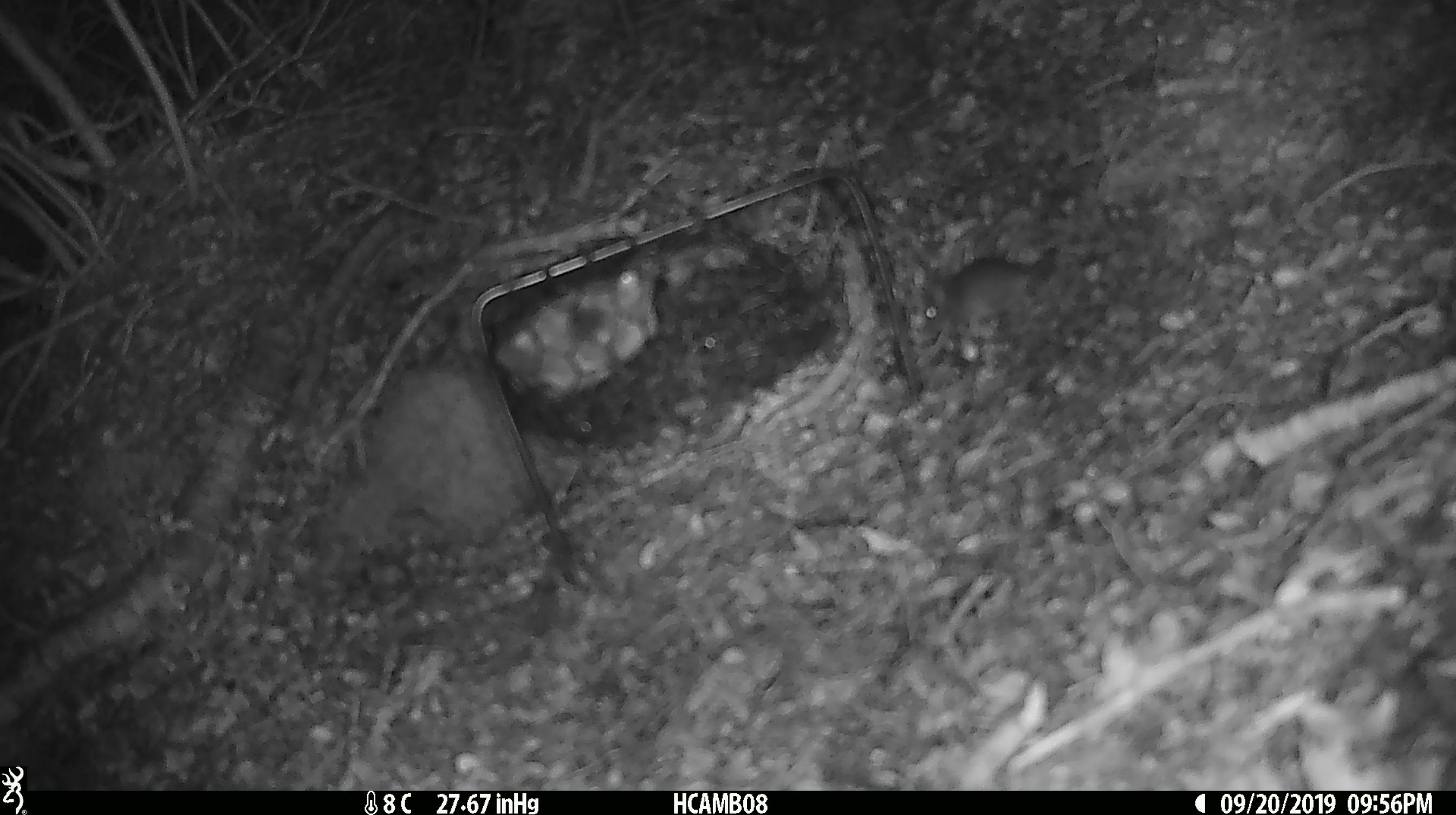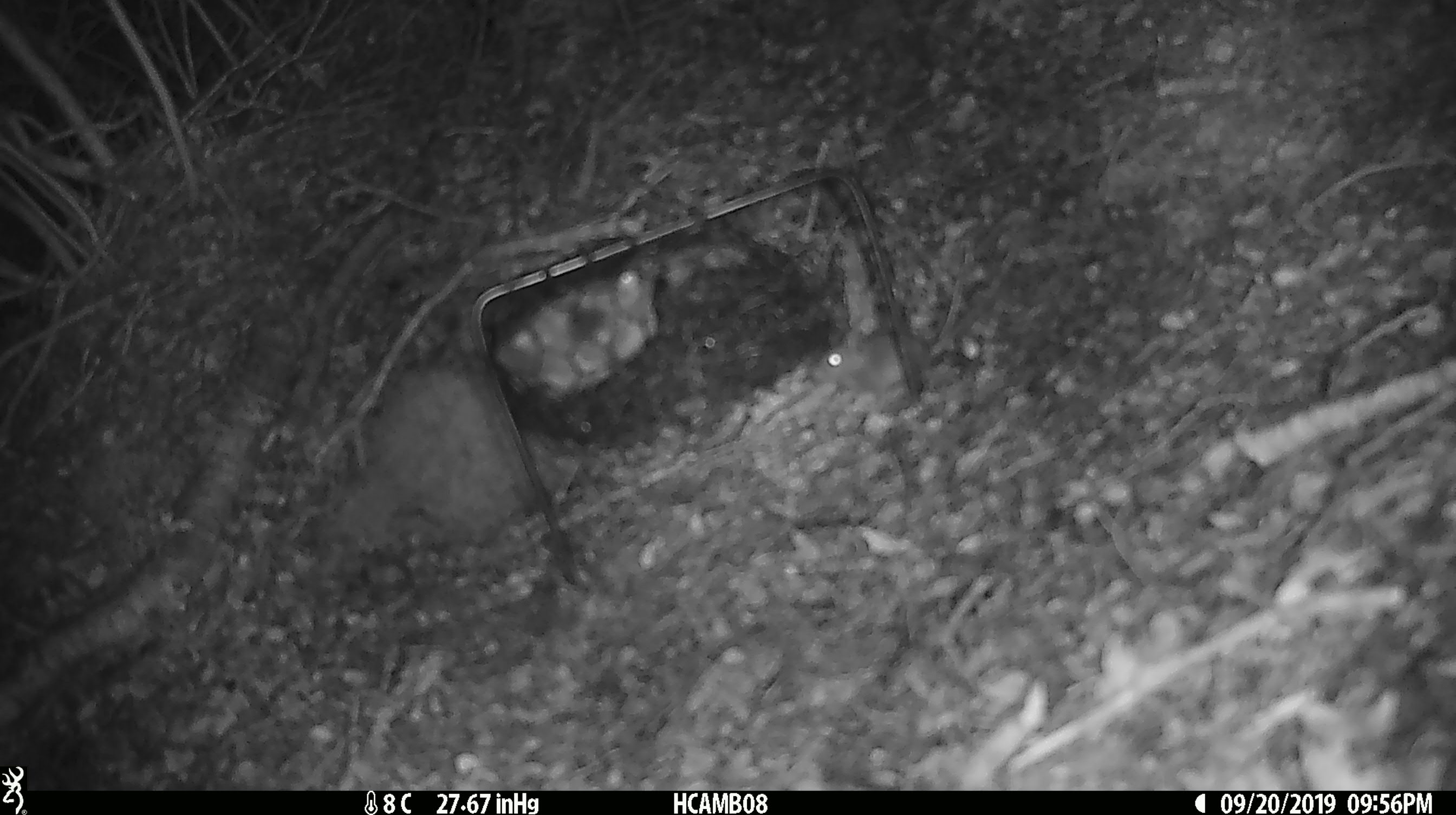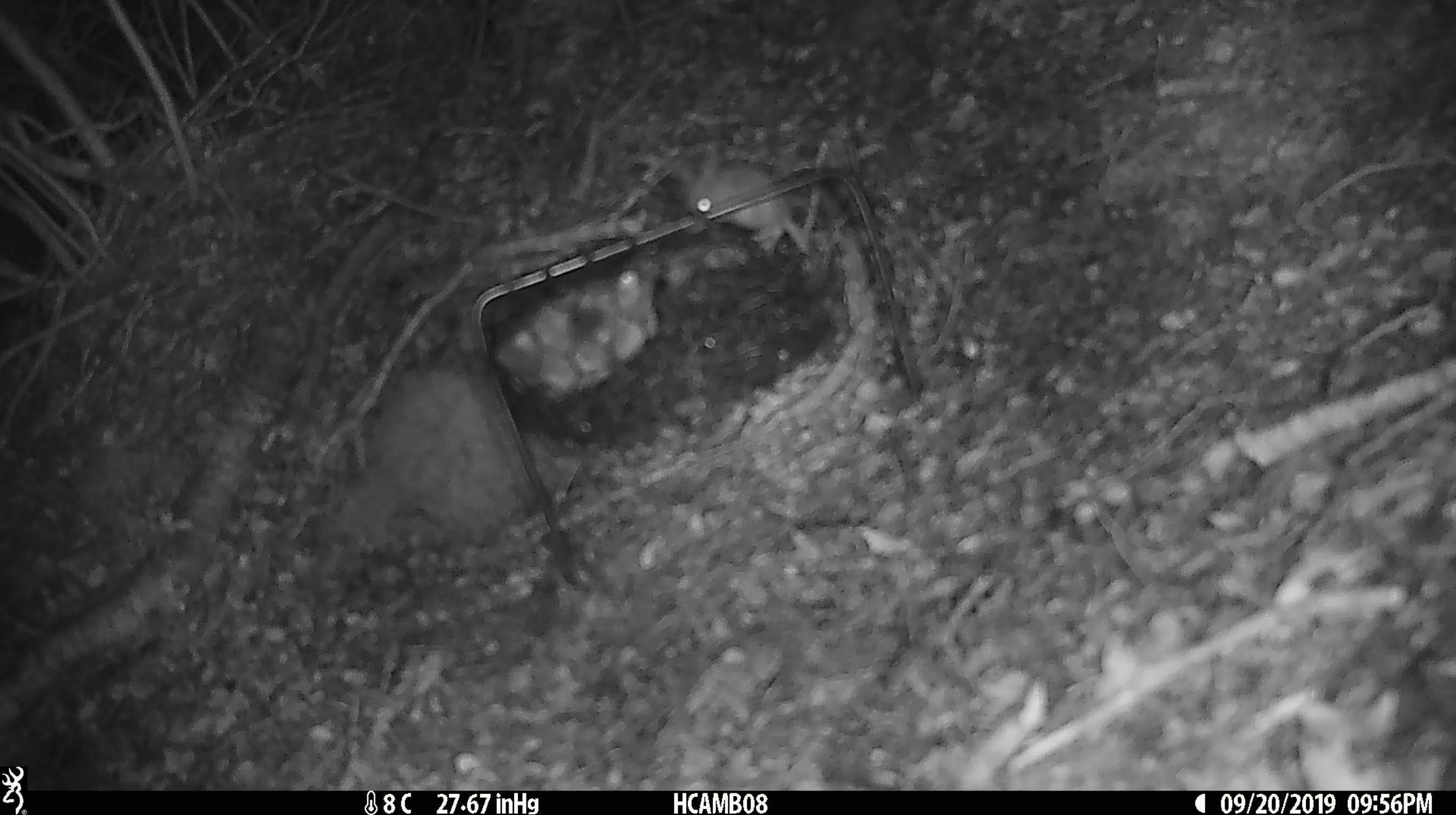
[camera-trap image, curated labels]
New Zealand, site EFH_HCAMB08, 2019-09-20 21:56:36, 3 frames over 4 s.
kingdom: Animalia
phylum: Chordata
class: Mammalia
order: Rodentia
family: Muridae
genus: Mus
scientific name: Mus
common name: mouse